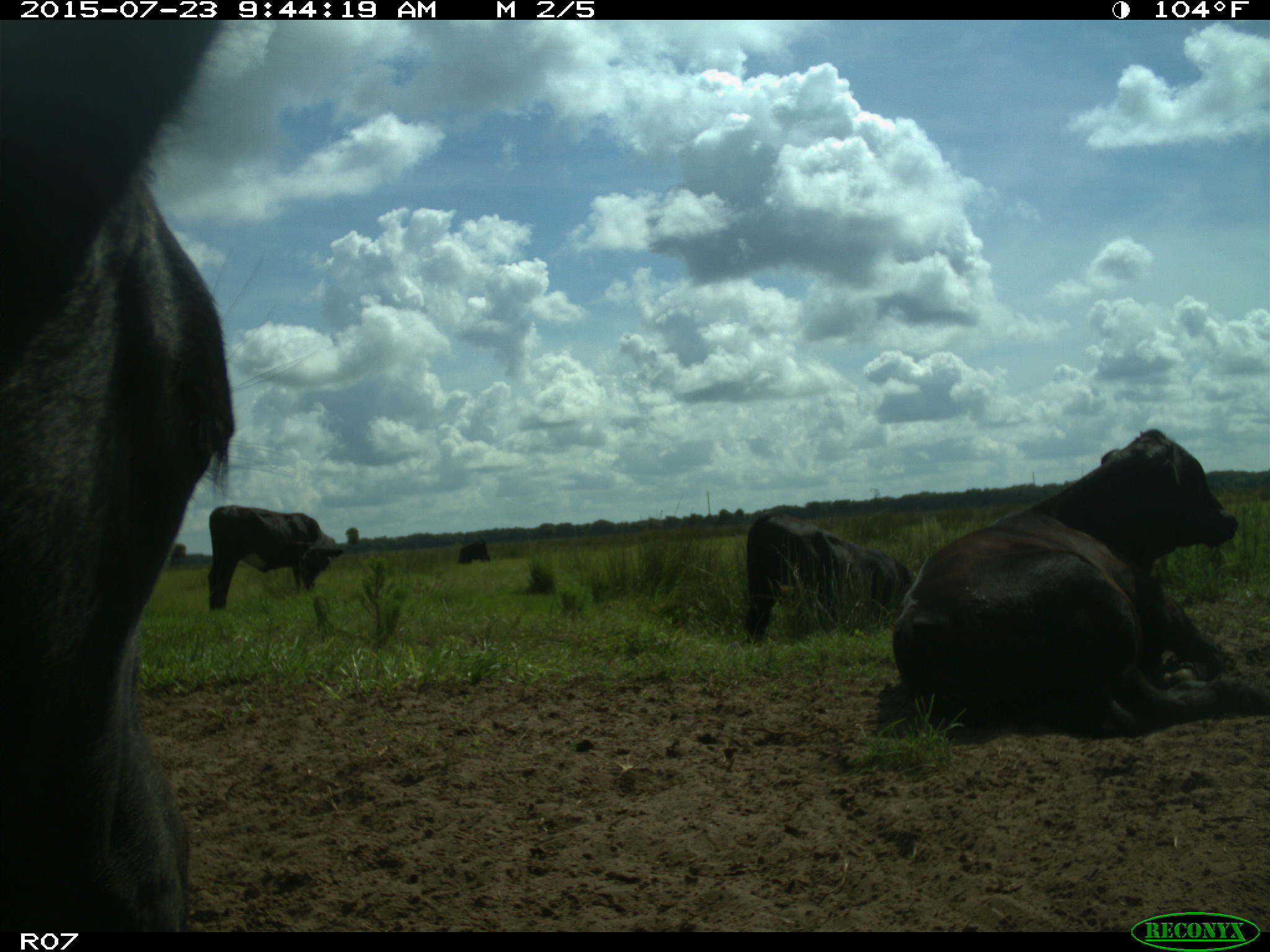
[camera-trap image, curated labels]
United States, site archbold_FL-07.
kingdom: Animalia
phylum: Chordata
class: Mammalia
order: Artiodactyla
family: Bovidae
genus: Bos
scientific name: Bos taurus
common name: domestic cow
Bos taurus (domestic cow).